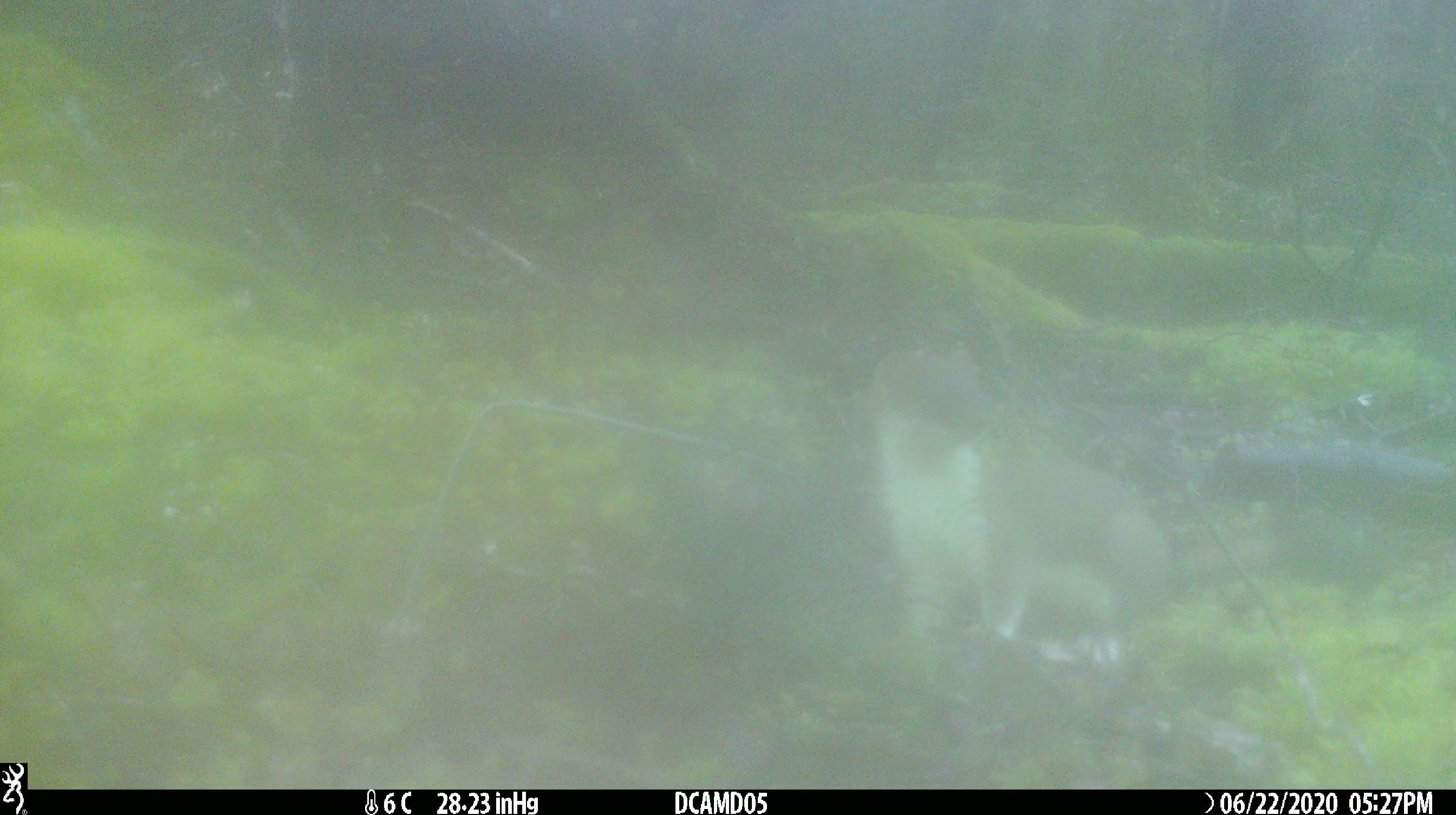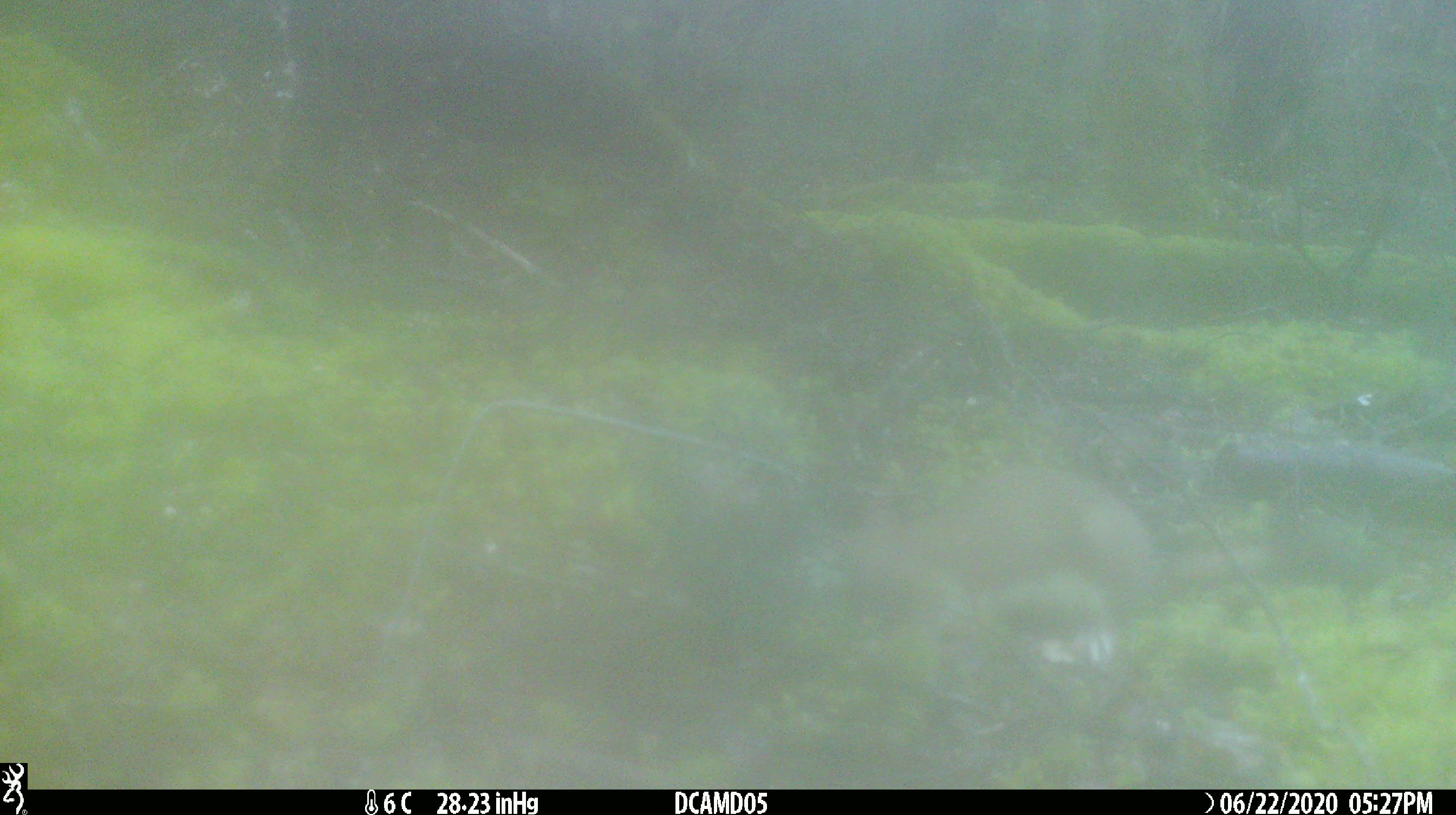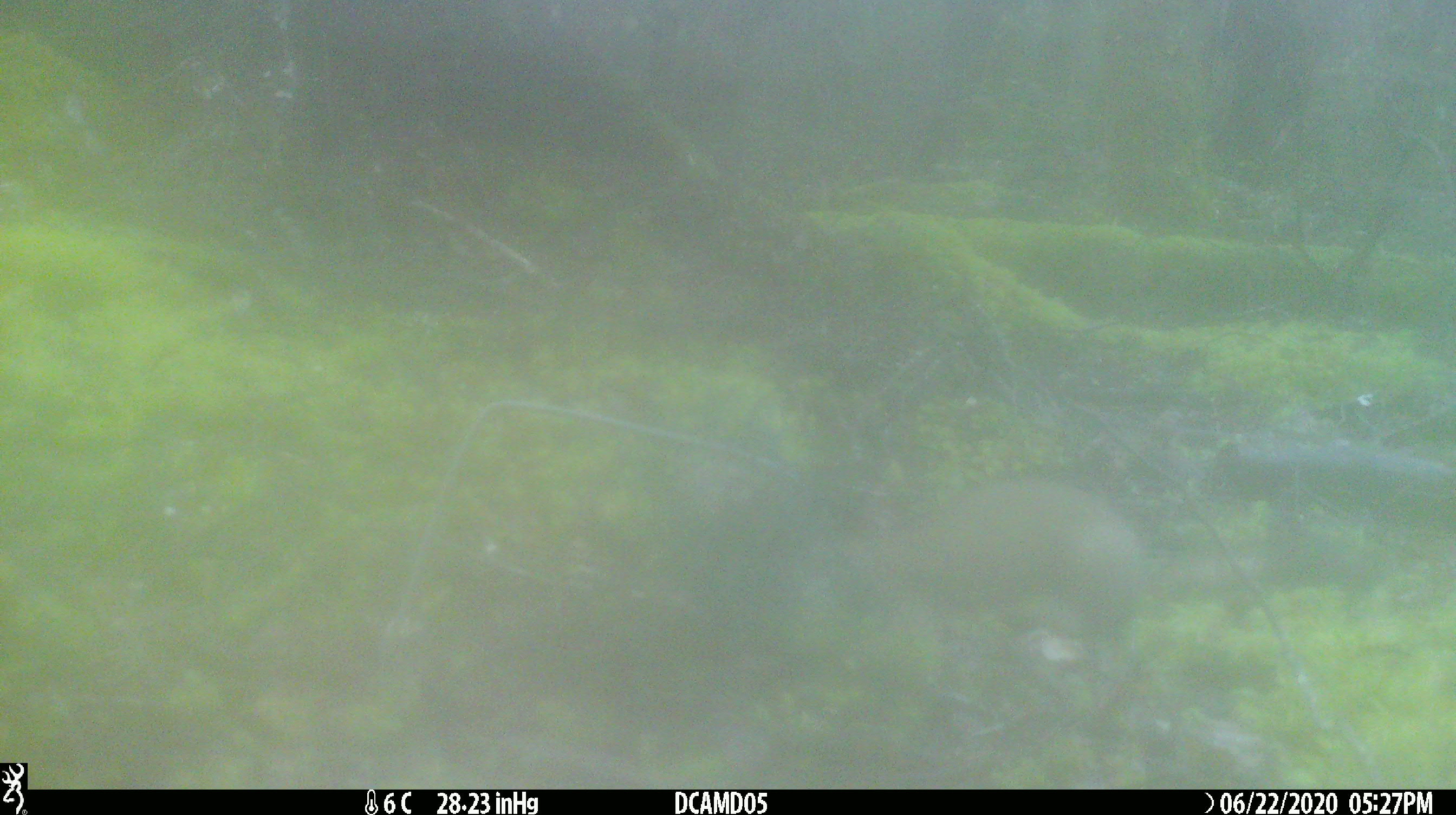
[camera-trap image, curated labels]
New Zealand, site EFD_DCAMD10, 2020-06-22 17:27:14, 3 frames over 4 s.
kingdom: Animalia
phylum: Chordata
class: Mammalia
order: Carnivora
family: Mustelidae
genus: Mustela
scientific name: Mustela erminea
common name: stoat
Stoat (Mustela erminea).